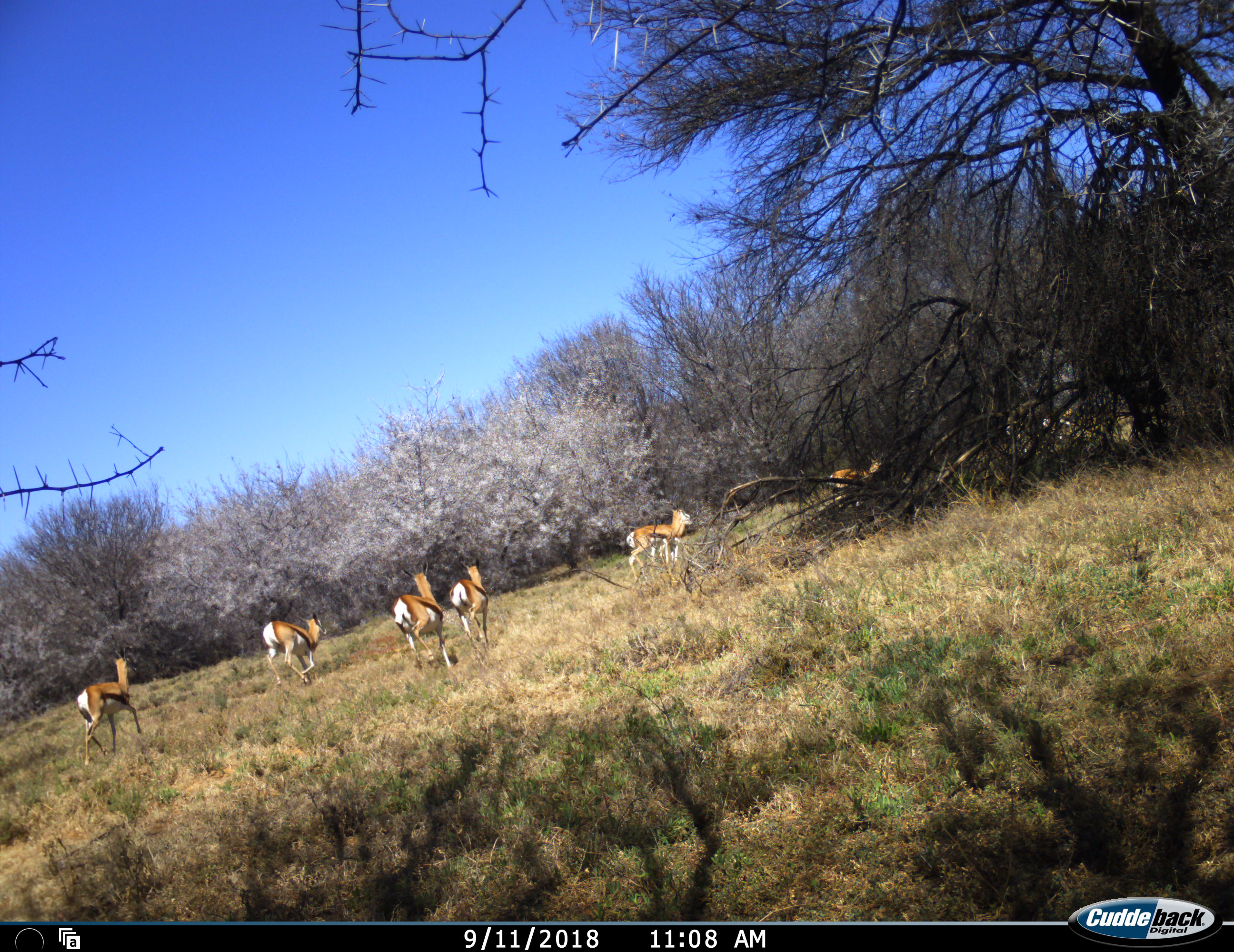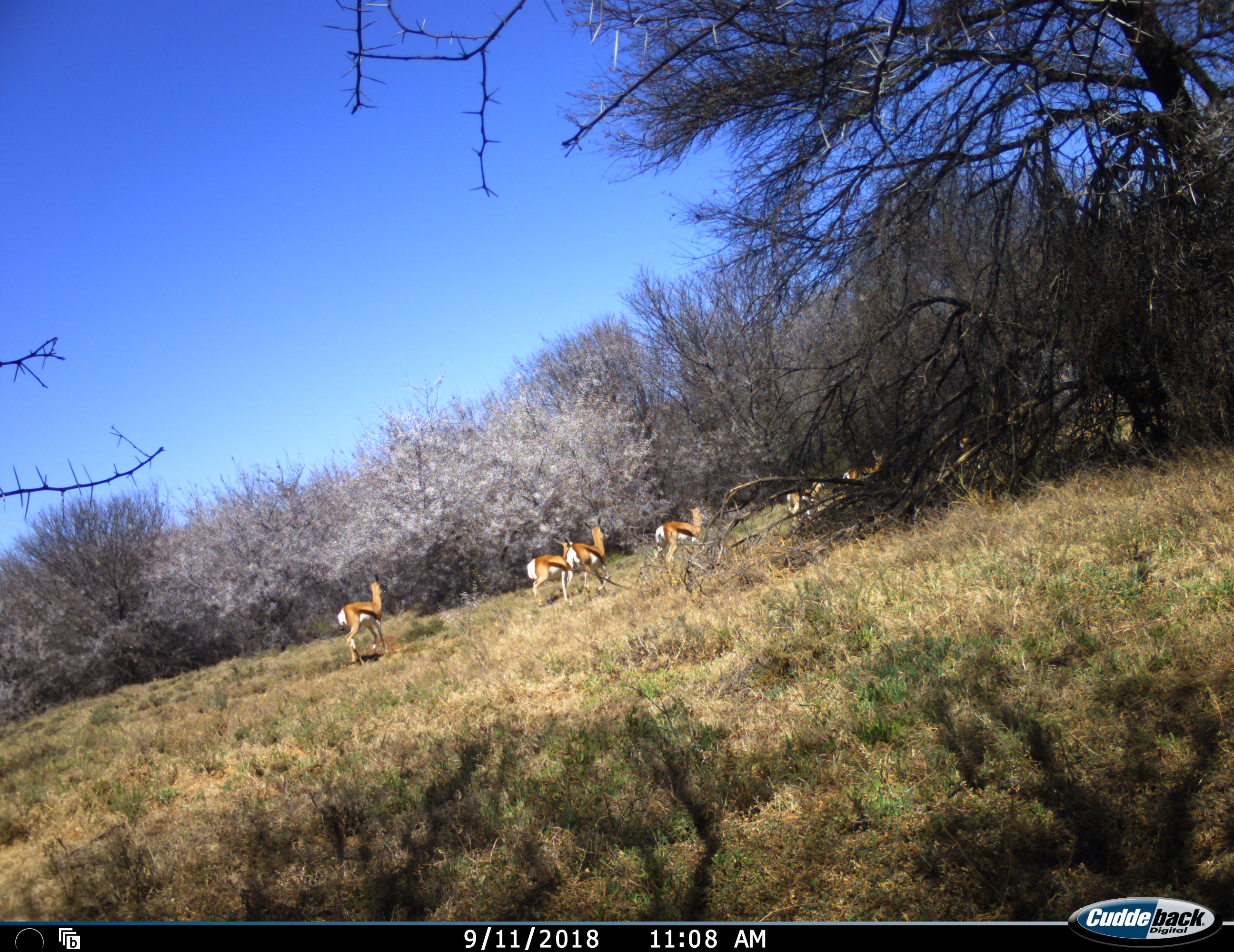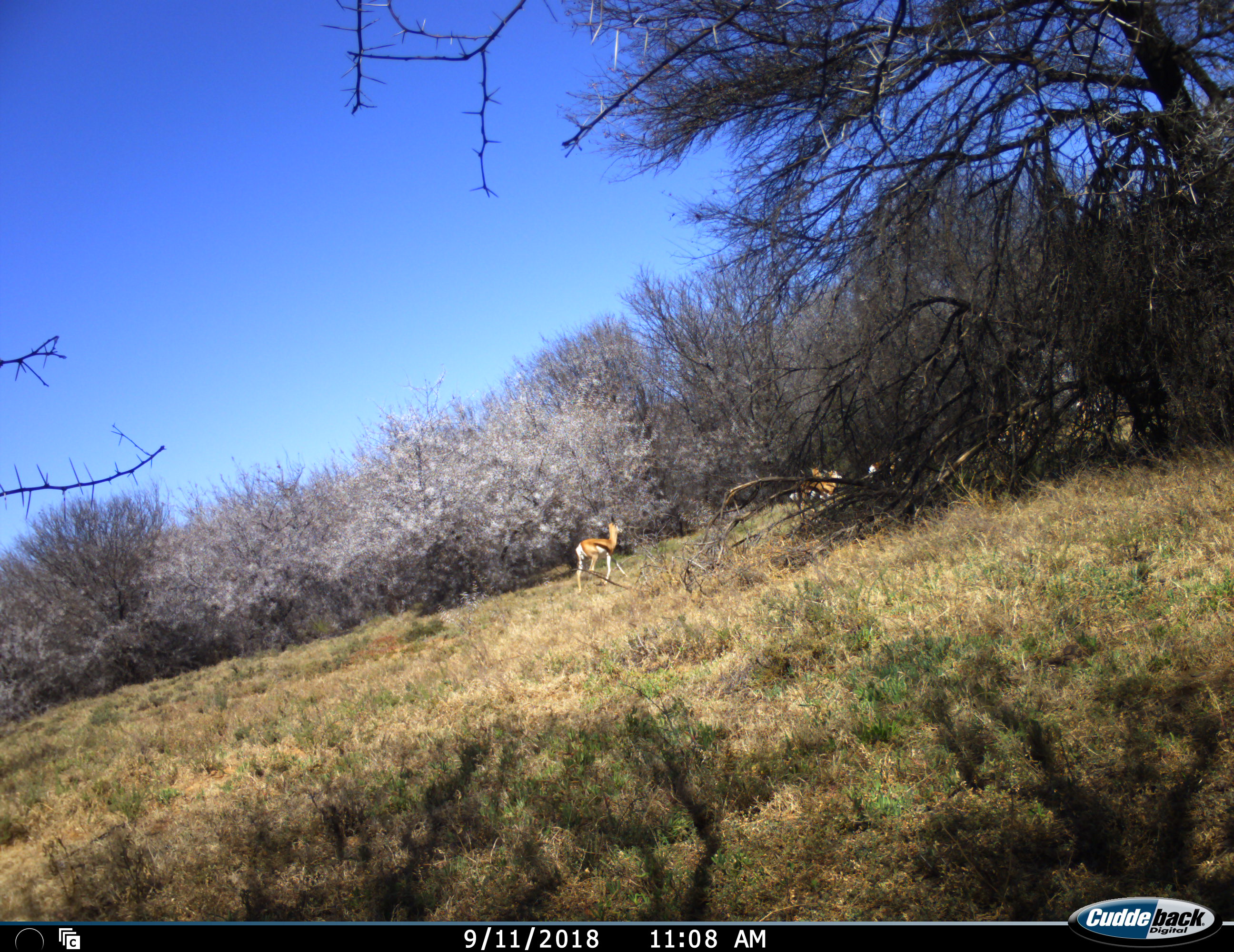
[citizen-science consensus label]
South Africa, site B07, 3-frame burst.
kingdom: Animalia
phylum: Chordata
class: Mammalia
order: Artiodactyla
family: Bovidae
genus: Antidorcas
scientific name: Antidorcas marsupialis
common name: springbok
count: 8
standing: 33%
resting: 0%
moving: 100%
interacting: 11%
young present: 0%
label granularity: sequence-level